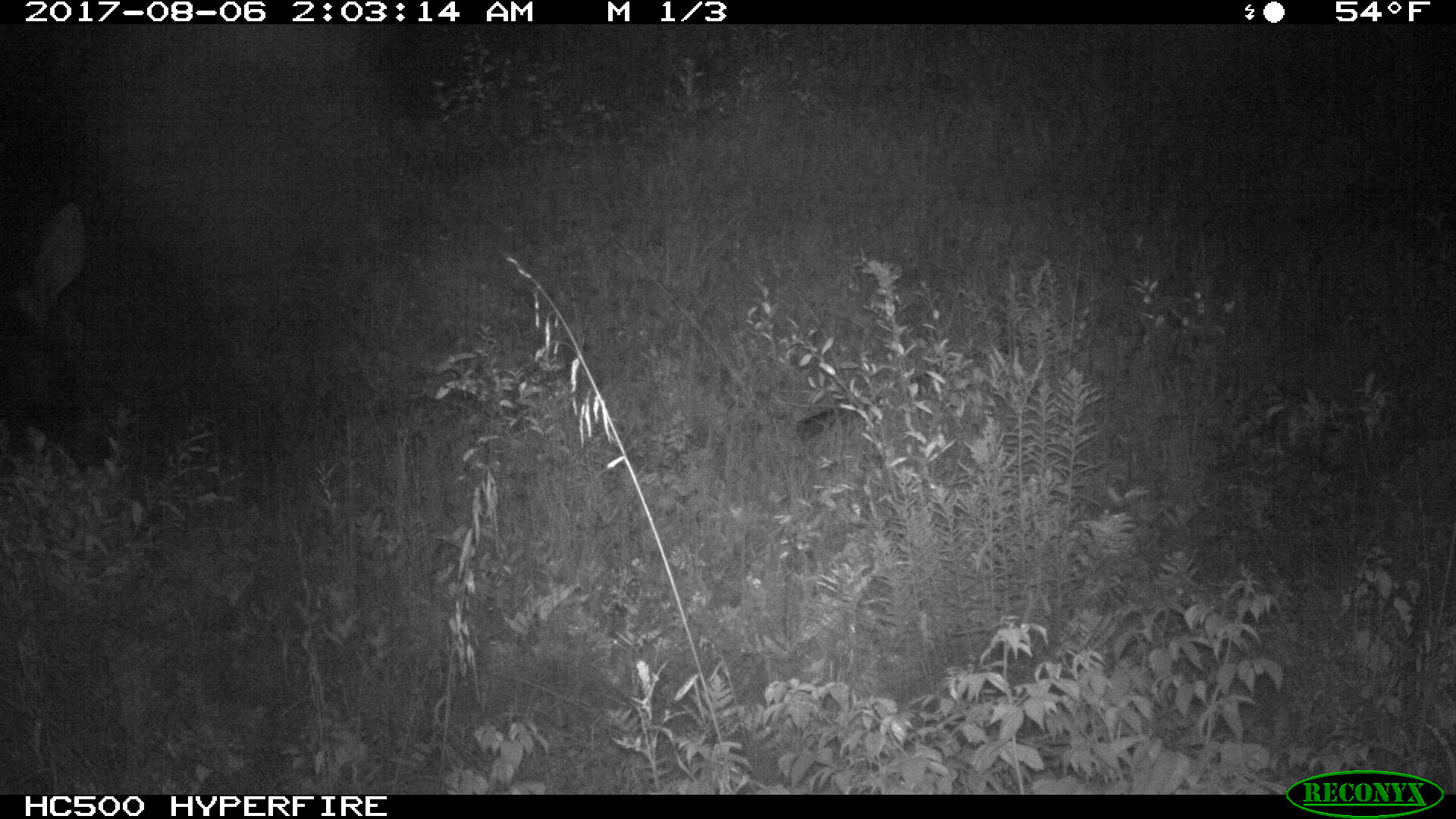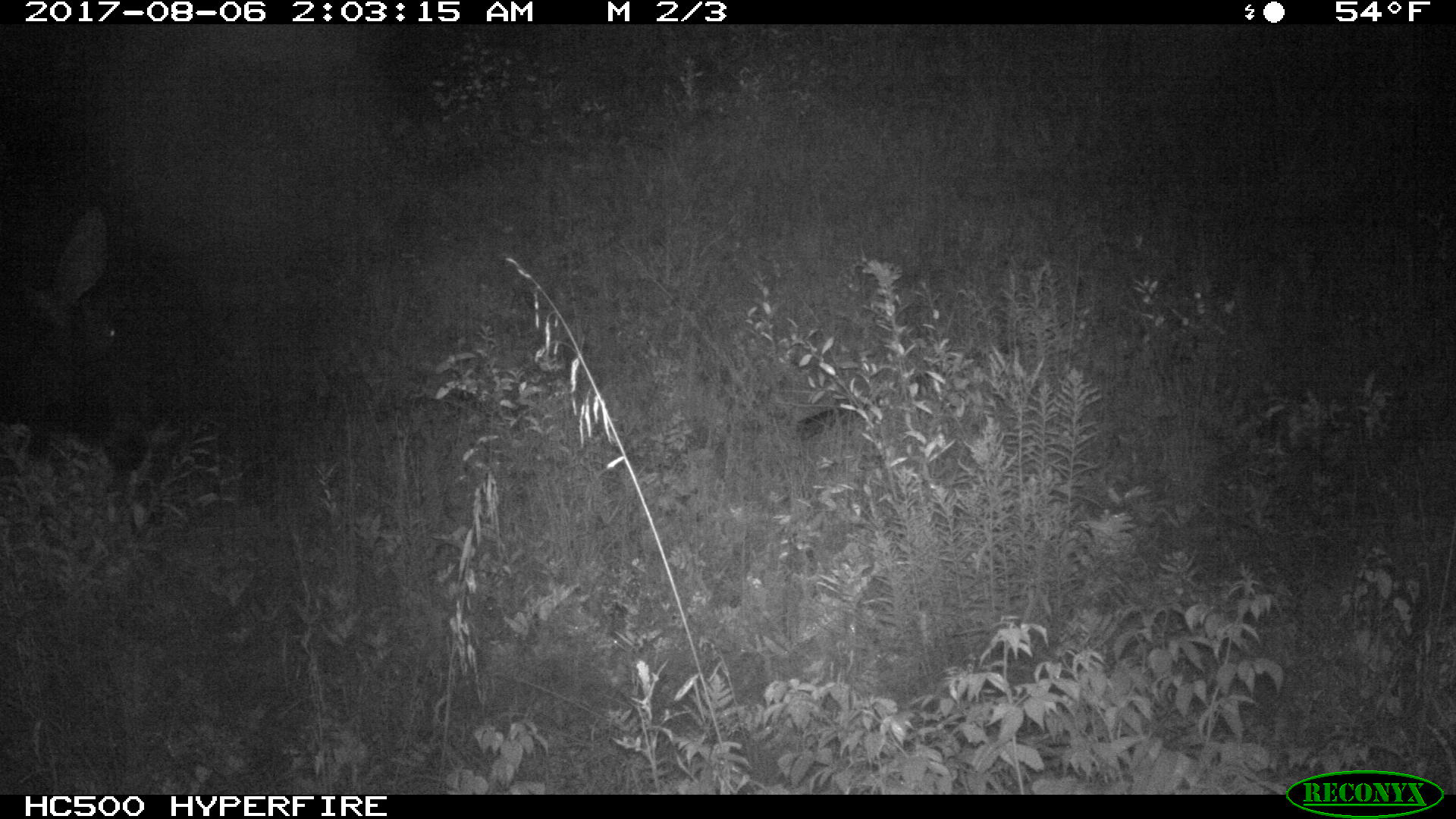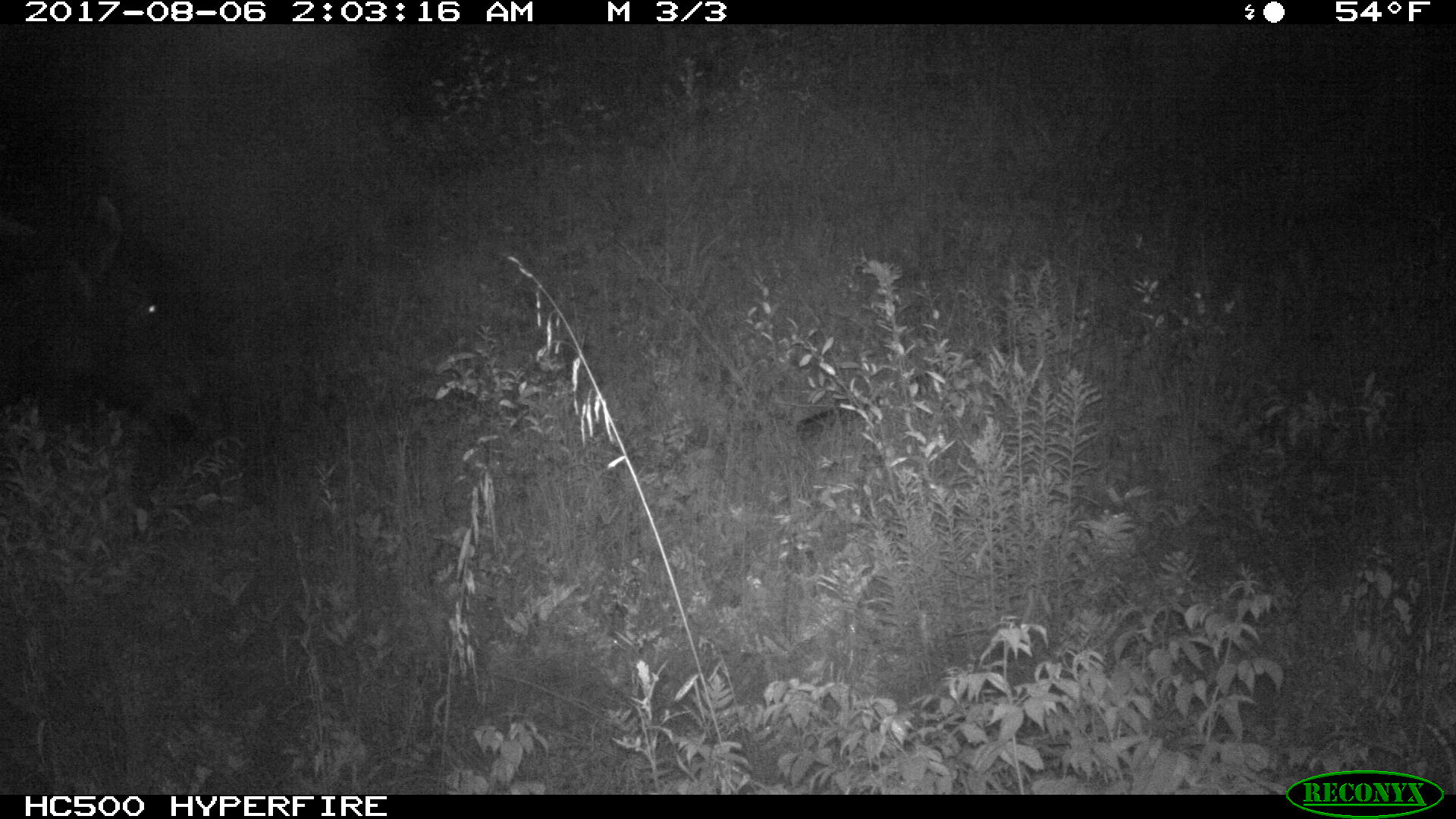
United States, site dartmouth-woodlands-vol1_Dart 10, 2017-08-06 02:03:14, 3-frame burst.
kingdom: Animalia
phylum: Chordata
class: Mammalia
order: Artiodactyla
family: Cervidae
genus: Alces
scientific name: Alces alces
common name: moose